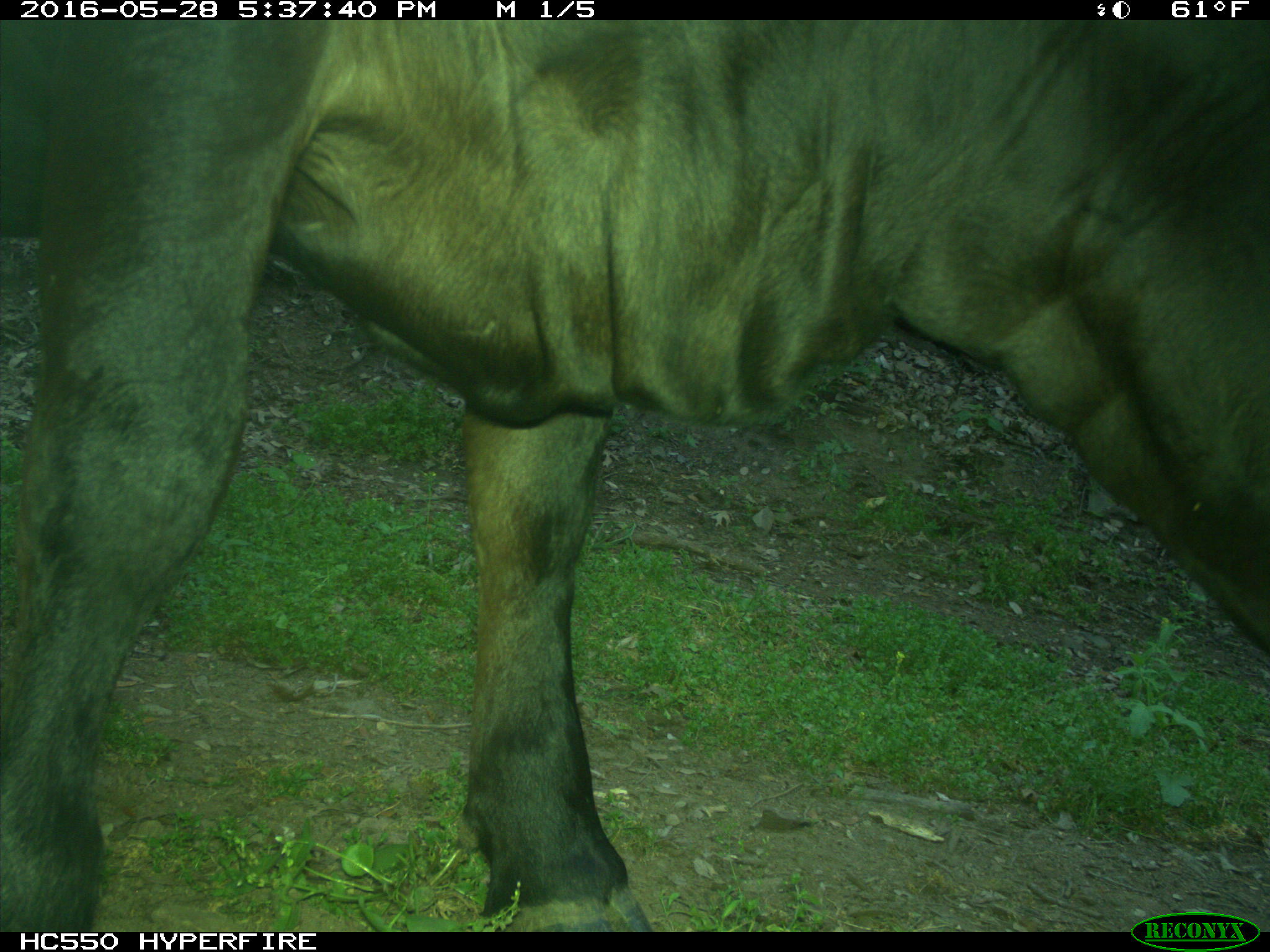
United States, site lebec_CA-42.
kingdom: Animalia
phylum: Chordata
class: Mammalia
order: Artiodactyla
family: Bovidae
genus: Bos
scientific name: Bos taurus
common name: domestic cow